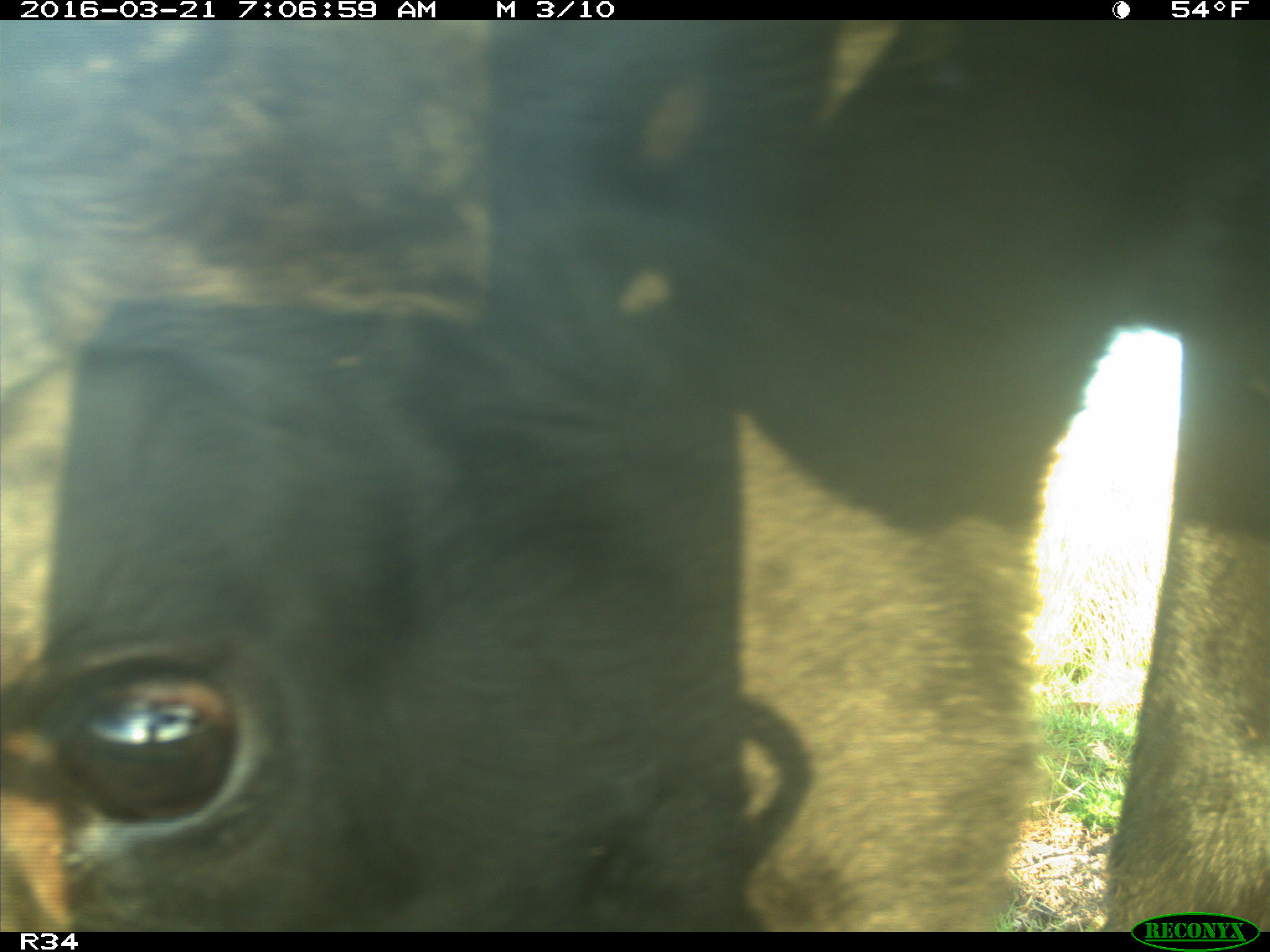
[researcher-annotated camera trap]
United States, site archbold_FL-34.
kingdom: Animalia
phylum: Chordata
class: Mammalia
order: Artiodactyla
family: Bovidae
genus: Bos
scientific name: Bos taurus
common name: domestic cow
Bos taurus (domestic cow).